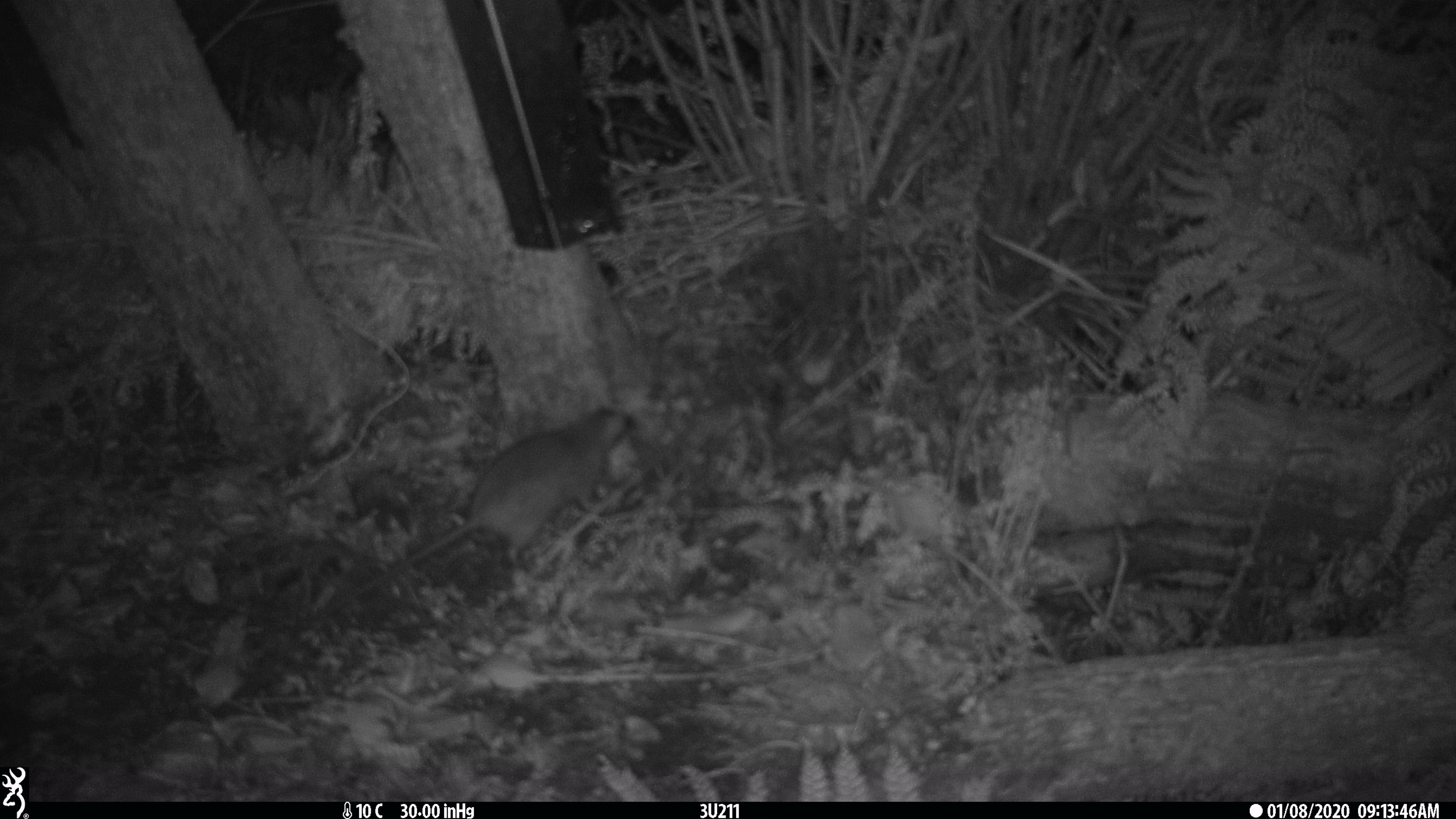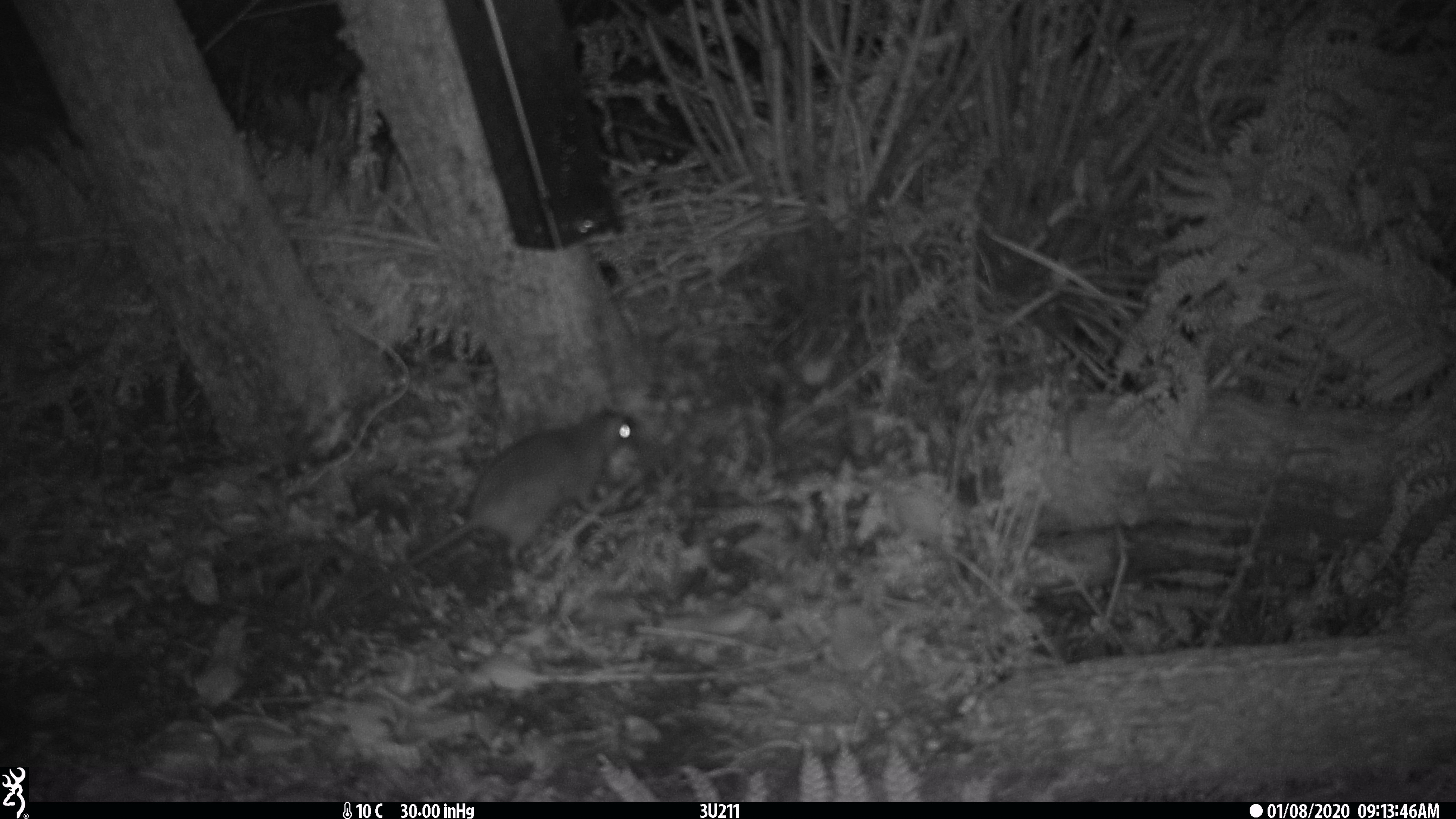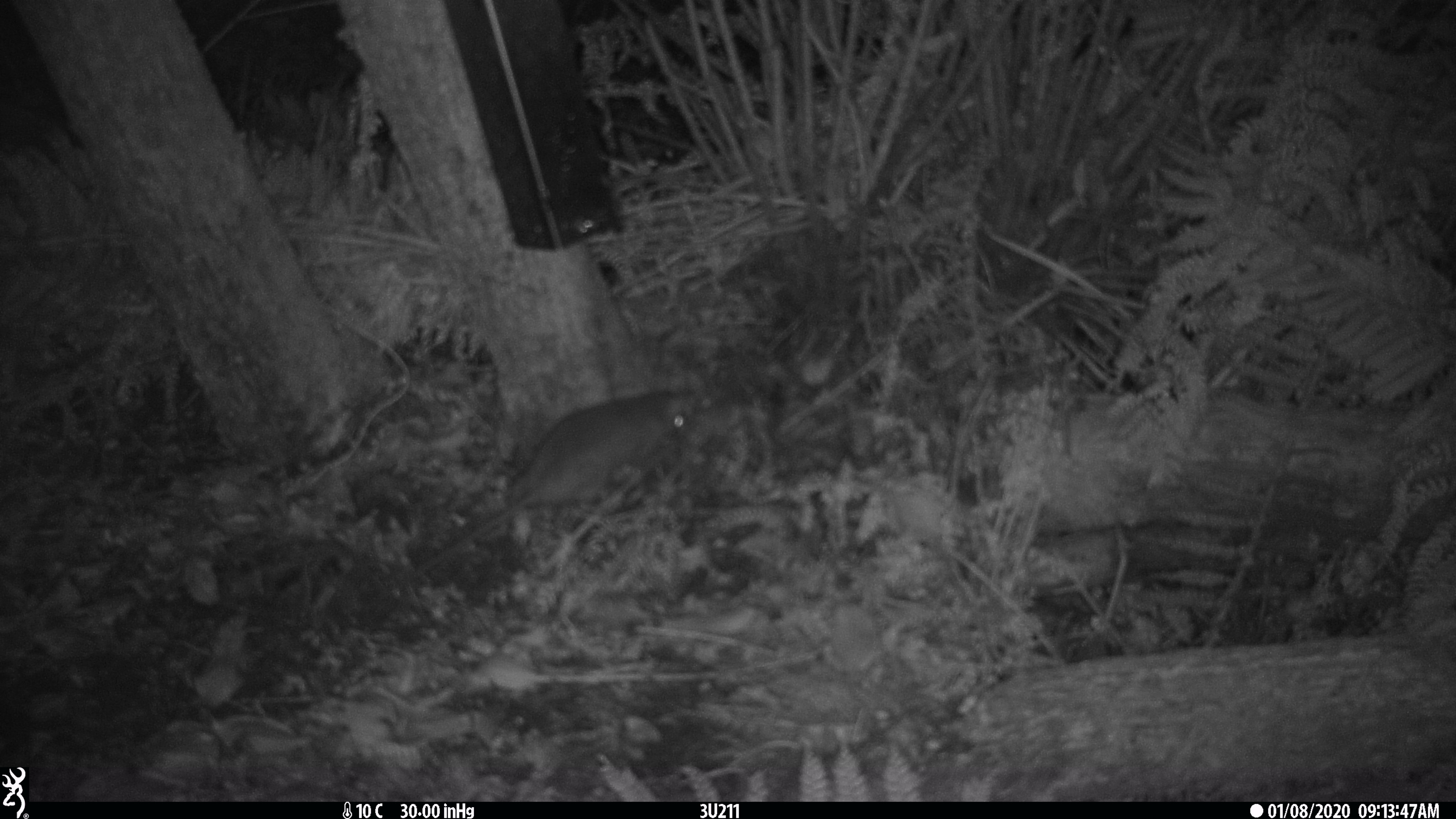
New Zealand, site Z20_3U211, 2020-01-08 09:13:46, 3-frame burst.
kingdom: Animalia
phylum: Chordata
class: Mammalia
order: Rodentia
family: Muridae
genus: Rattus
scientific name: Rattus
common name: rat